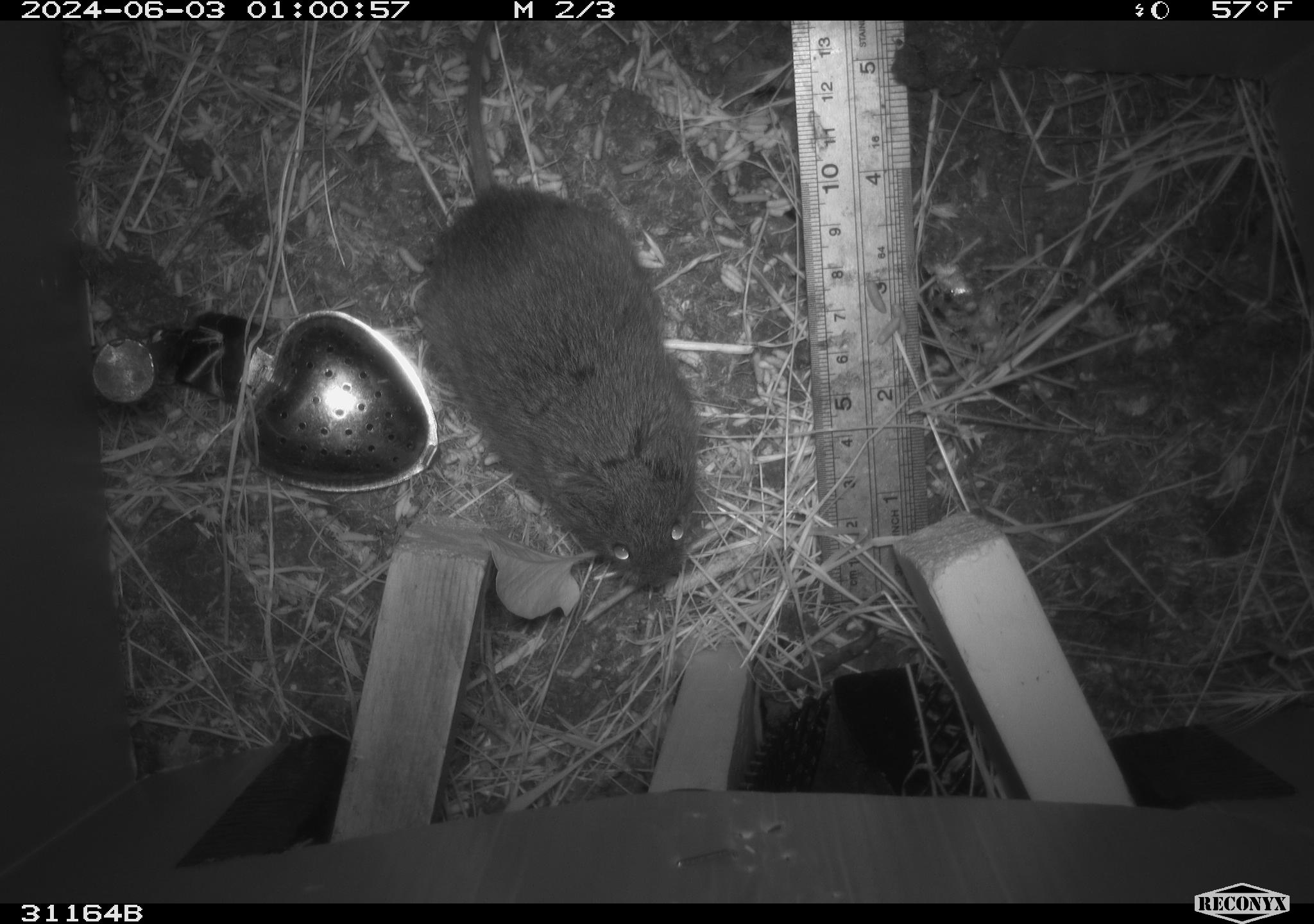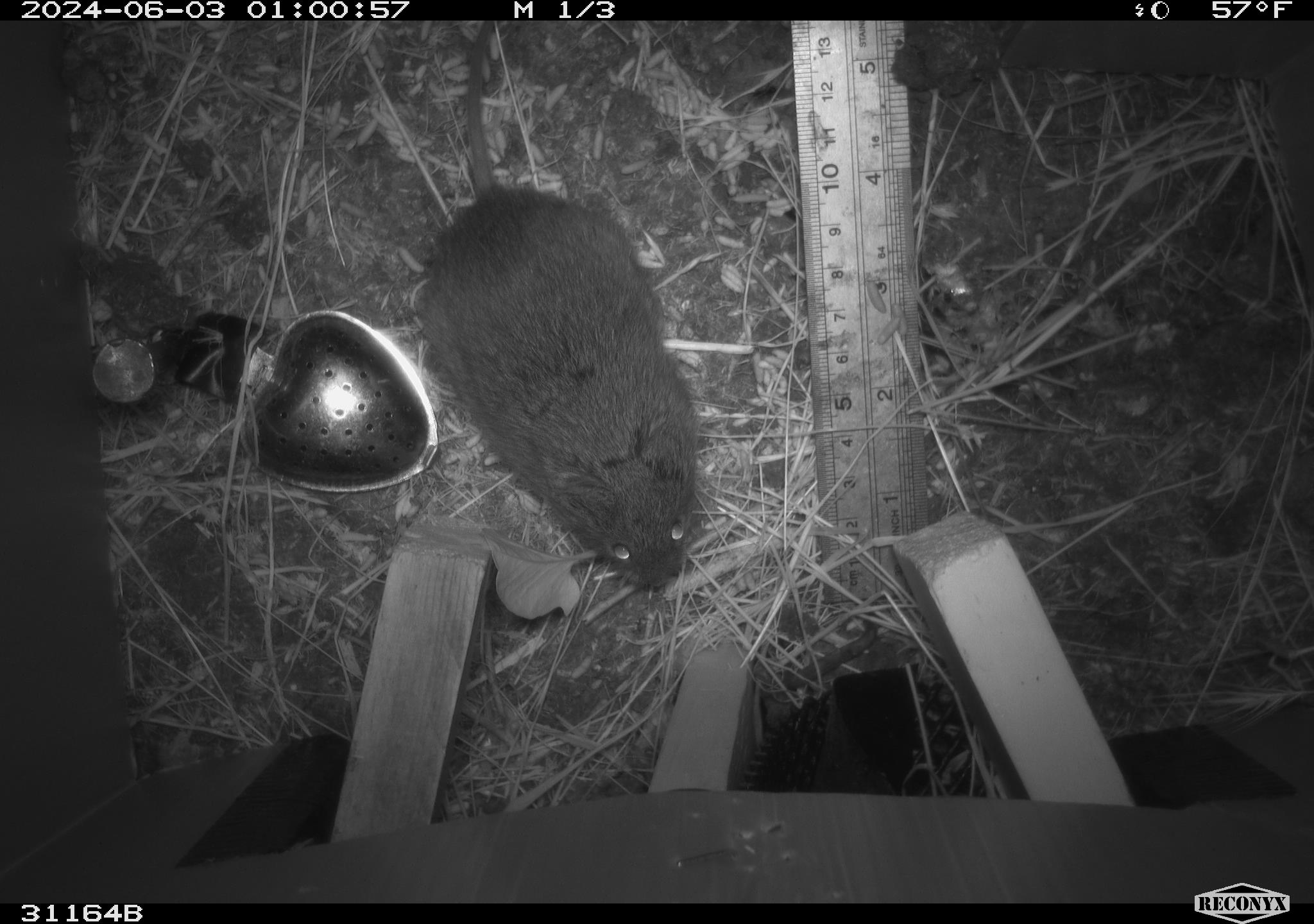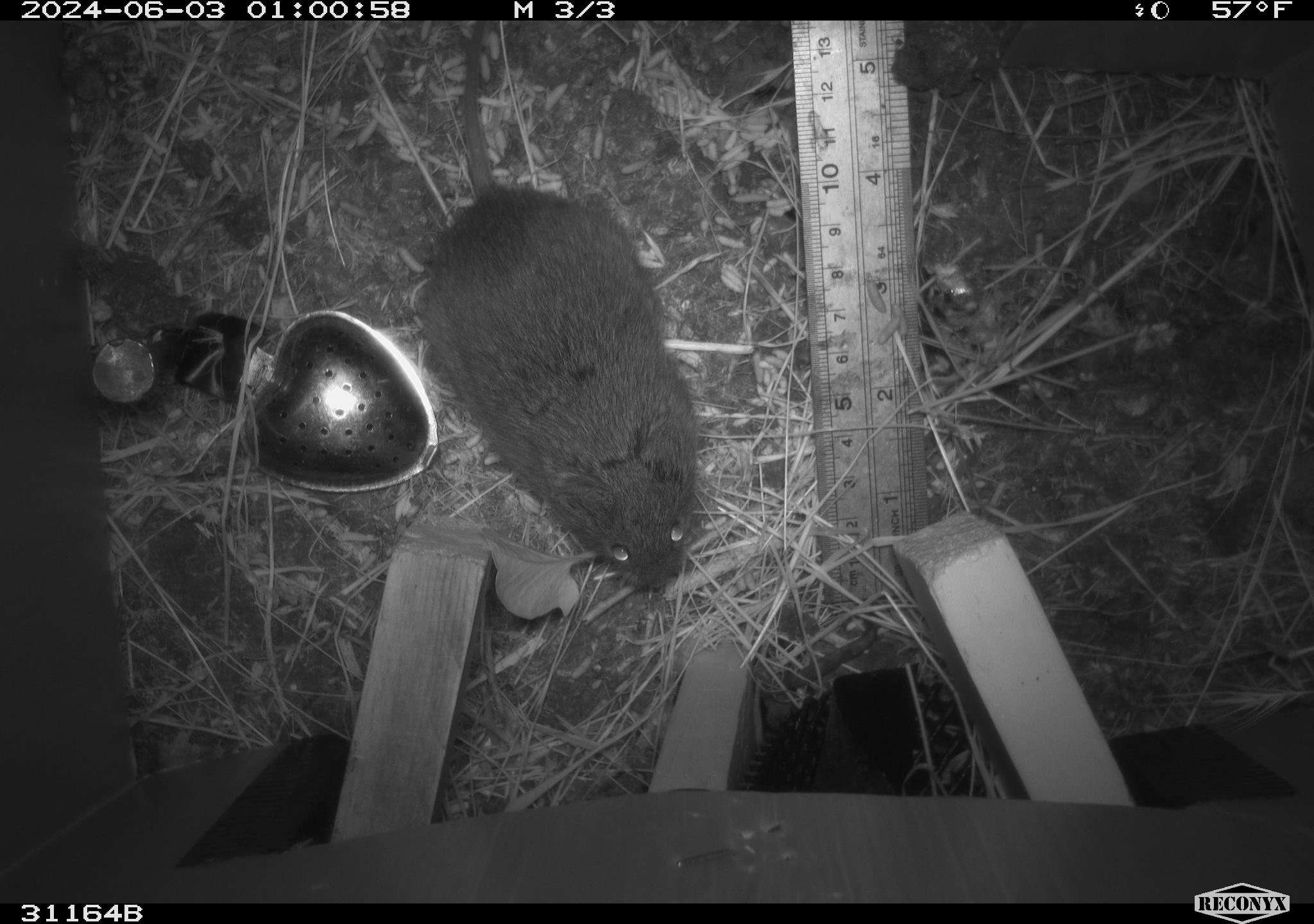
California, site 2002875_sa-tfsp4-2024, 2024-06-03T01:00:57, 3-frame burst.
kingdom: Animalia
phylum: Chordata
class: Mammalia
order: Rodentia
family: Cricetidae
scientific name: Arvicolinae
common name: voles, lemmings, and muskrats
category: arvicolinae subfamily